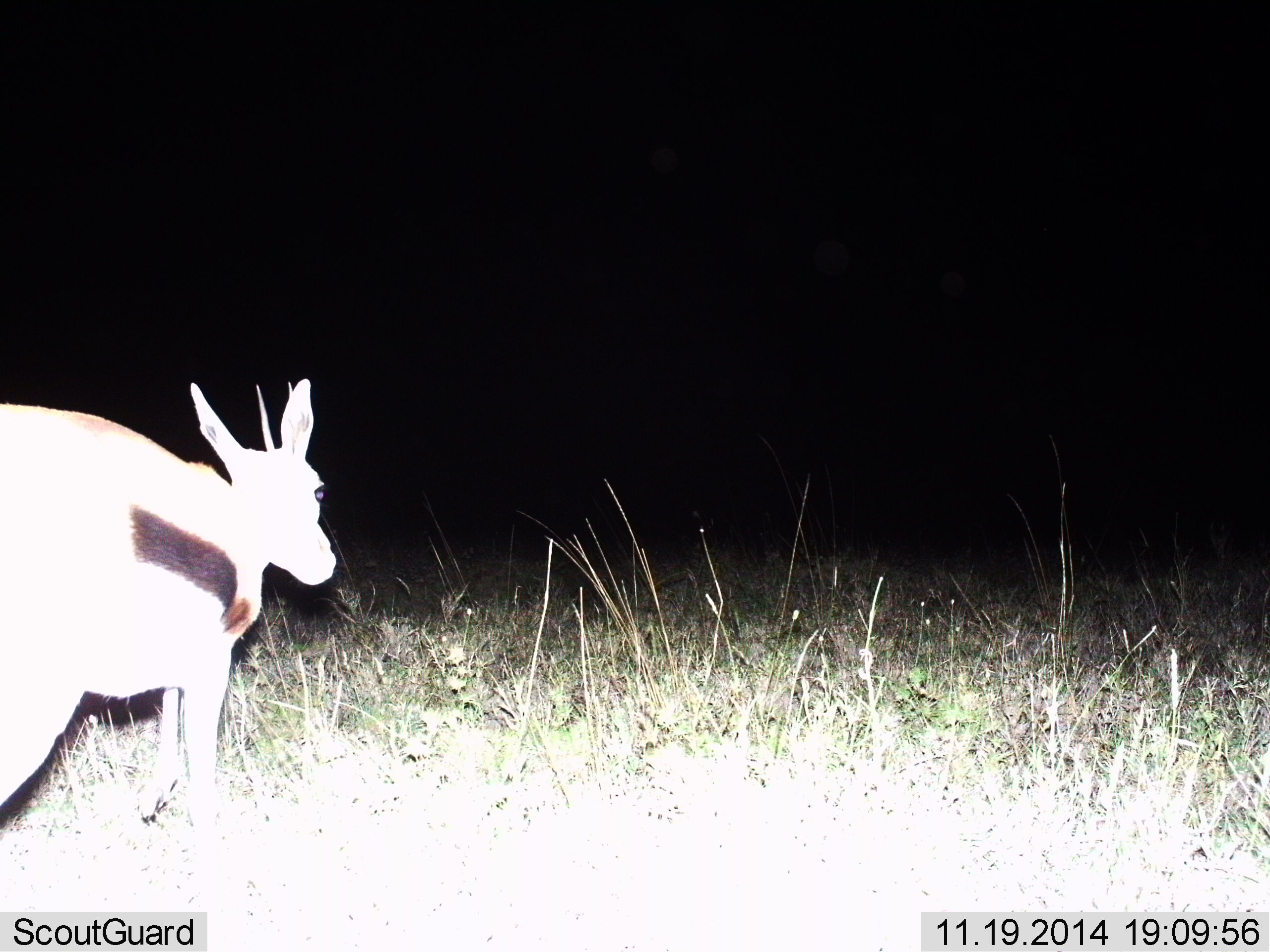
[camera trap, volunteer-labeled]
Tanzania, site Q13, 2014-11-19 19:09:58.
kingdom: Animalia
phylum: Chordata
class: Mammalia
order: Artiodactyla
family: Bovidae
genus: Eudorcas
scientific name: Eudorcas thomsonii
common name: thomson's gazelle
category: gazellethomsons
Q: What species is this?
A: Gazellethomsons (thomson's gazelle) (Eudorcas thomsonii).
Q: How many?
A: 1.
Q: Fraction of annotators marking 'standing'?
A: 30%.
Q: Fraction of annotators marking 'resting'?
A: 0%.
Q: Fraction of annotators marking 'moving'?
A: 70%.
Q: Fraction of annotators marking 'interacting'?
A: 0%.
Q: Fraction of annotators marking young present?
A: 0%.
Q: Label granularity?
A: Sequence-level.